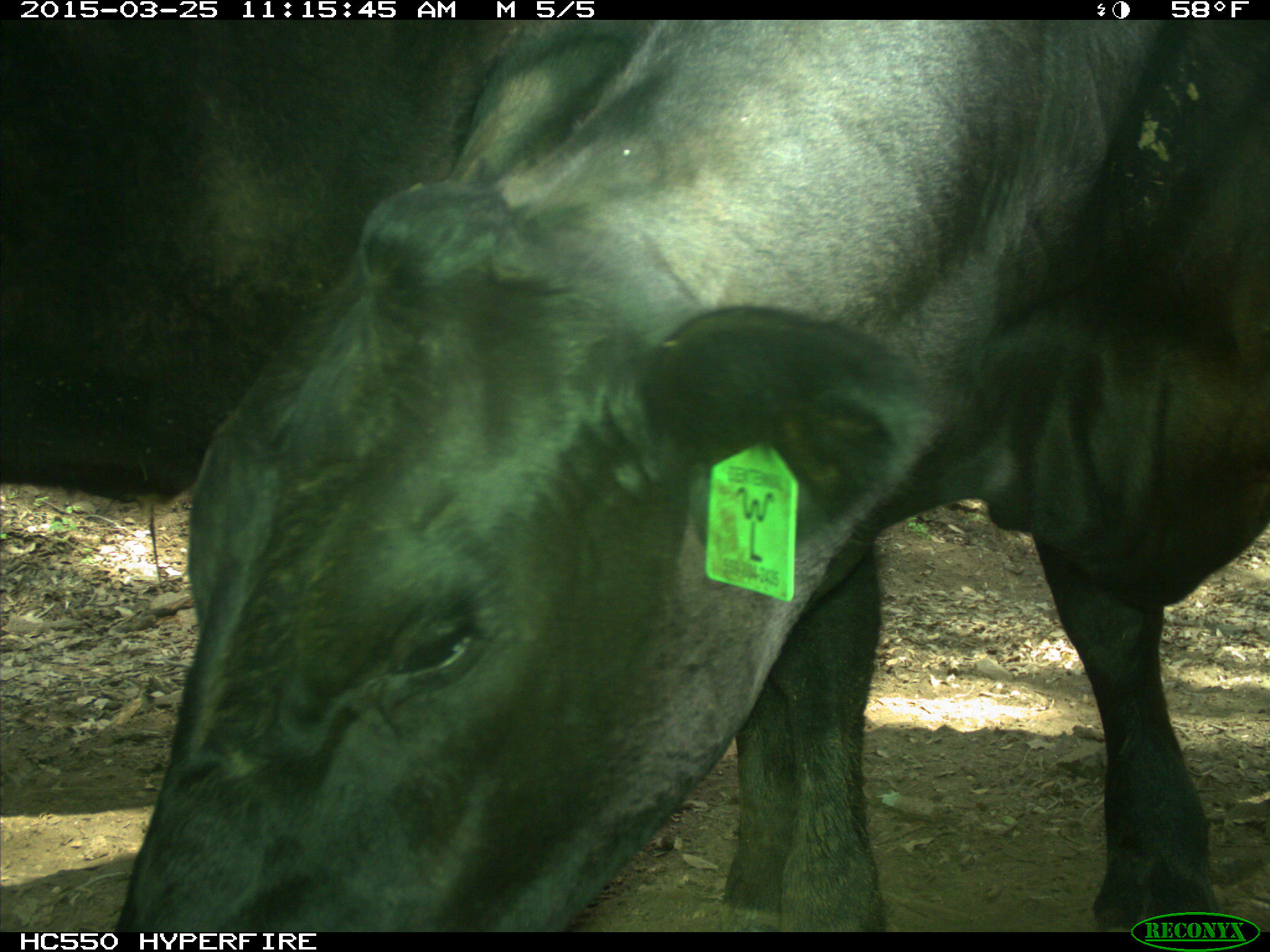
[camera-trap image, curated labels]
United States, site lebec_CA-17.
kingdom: Animalia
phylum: Chordata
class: Mammalia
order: Artiodactyla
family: Bovidae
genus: Bos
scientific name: Bos taurus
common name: domestic cow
Bos taurus (domestic cow).